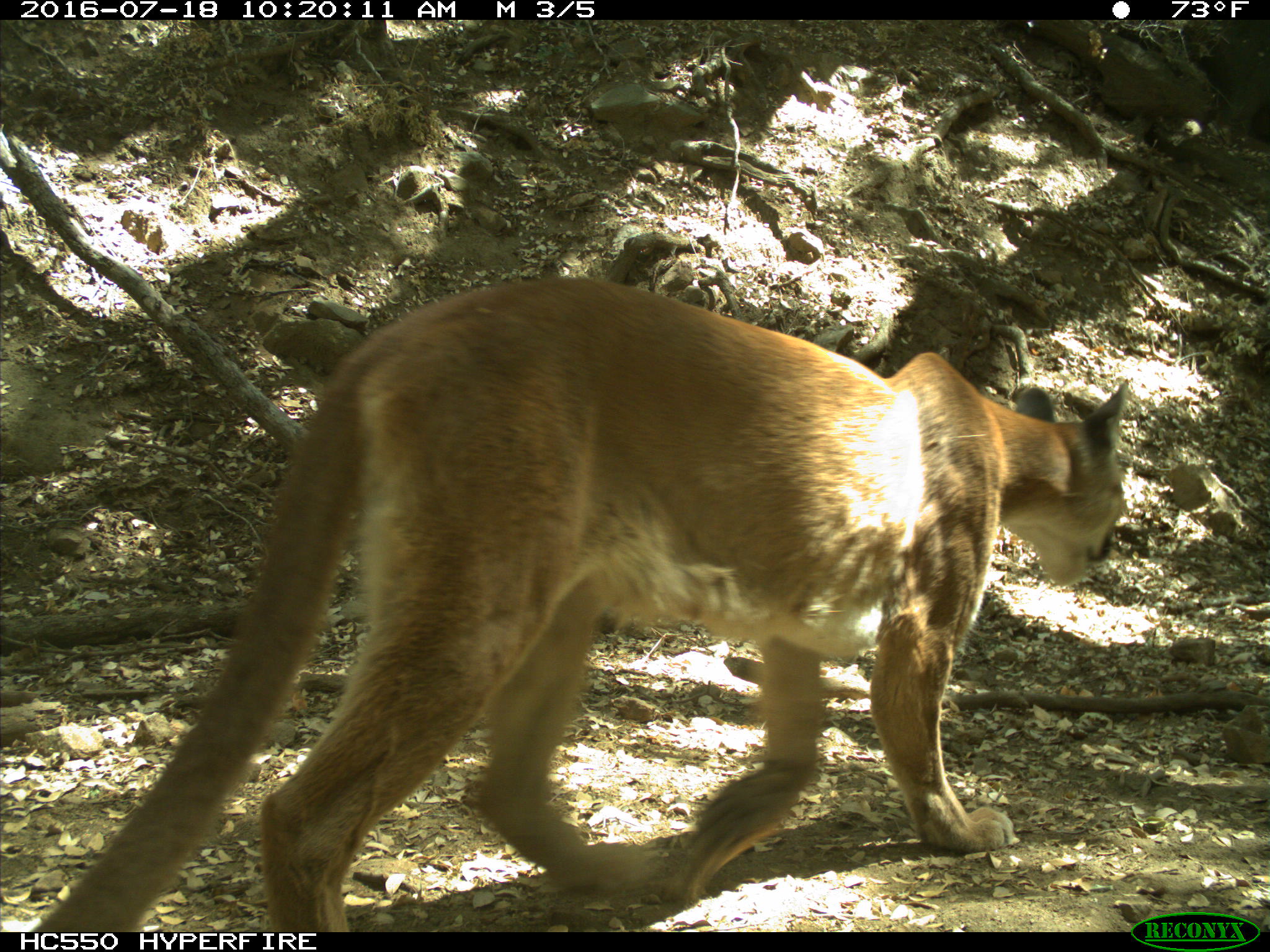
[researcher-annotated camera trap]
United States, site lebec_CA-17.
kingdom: Animalia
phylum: Chordata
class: Mammalia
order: Carnivora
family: Felidae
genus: Puma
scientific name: Puma concolor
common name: mountain lion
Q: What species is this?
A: Puma concolor (mountain lion).